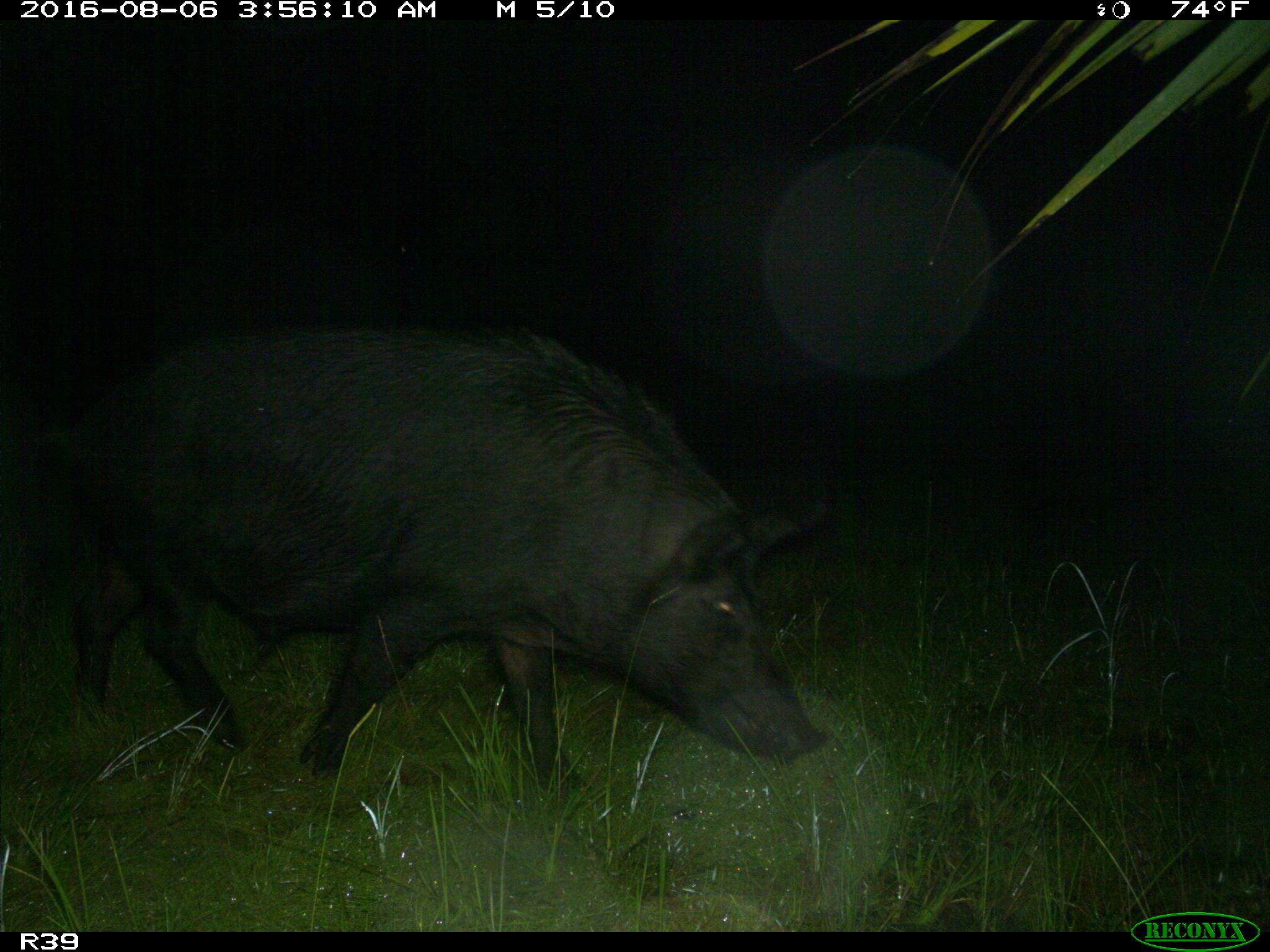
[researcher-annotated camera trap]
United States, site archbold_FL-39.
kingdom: Animalia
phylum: Chordata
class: Mammalia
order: Artiodactyla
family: Suidae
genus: Sus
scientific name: Sus scrofa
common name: wild boar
Sus scrofa (wild boar).